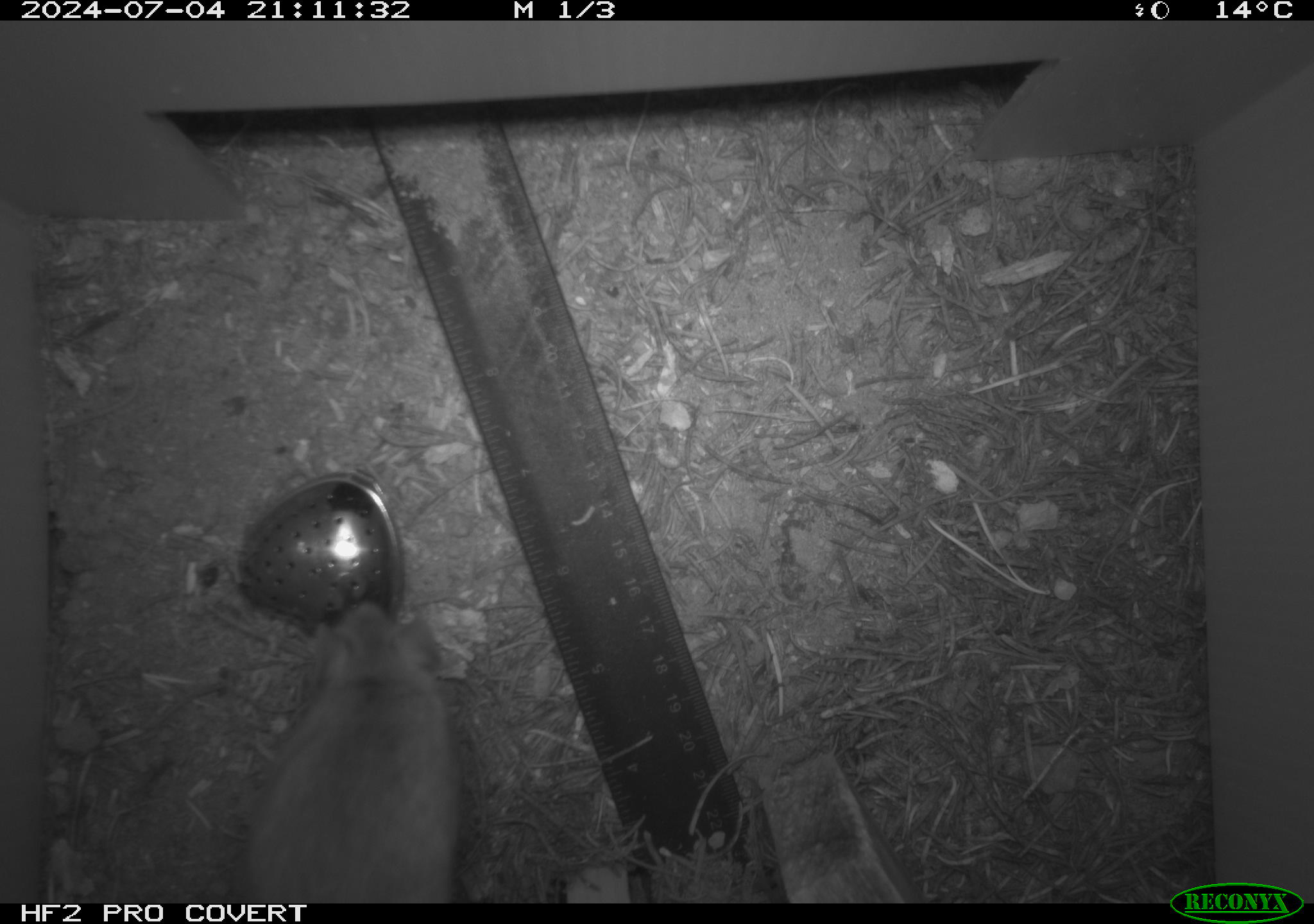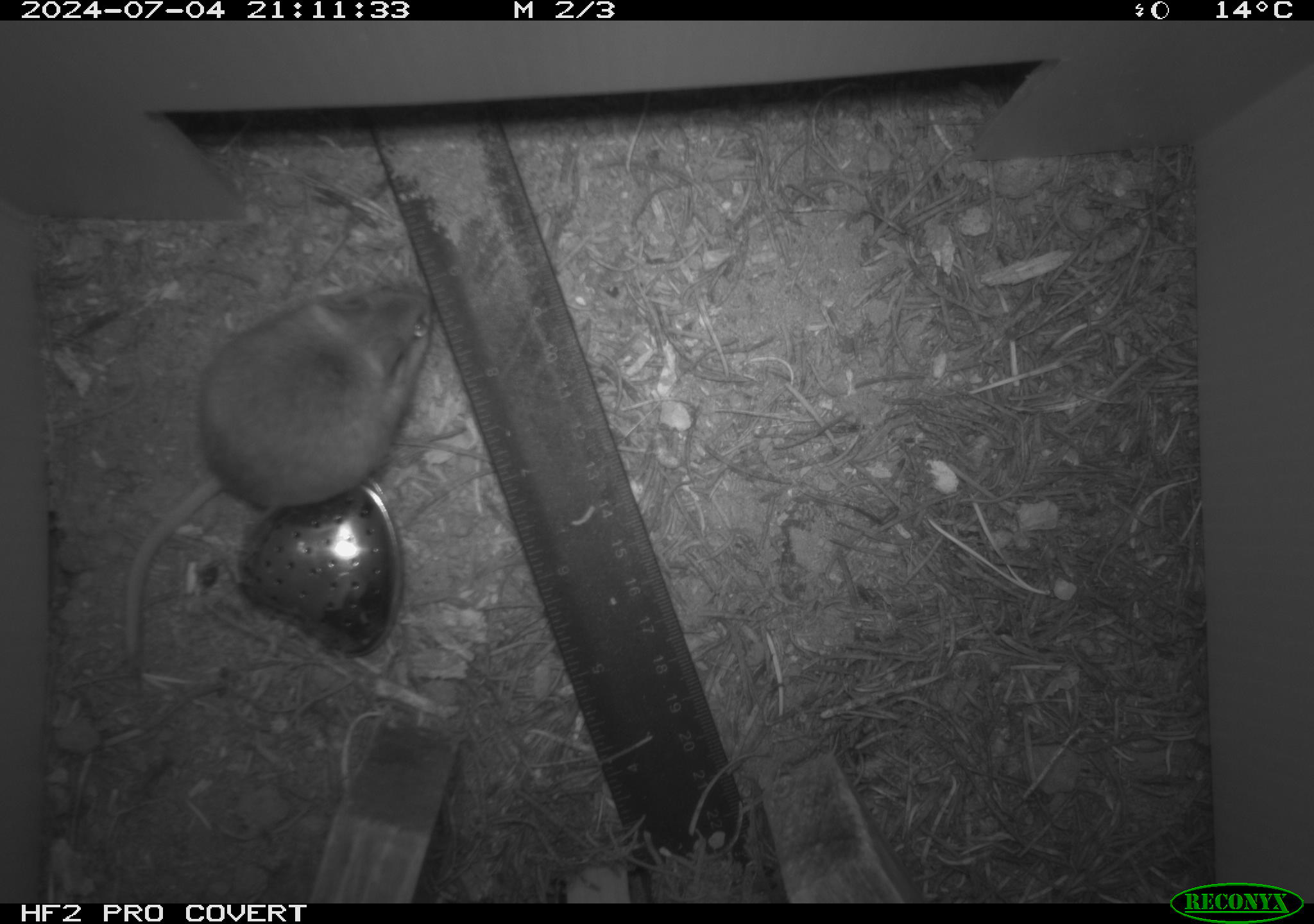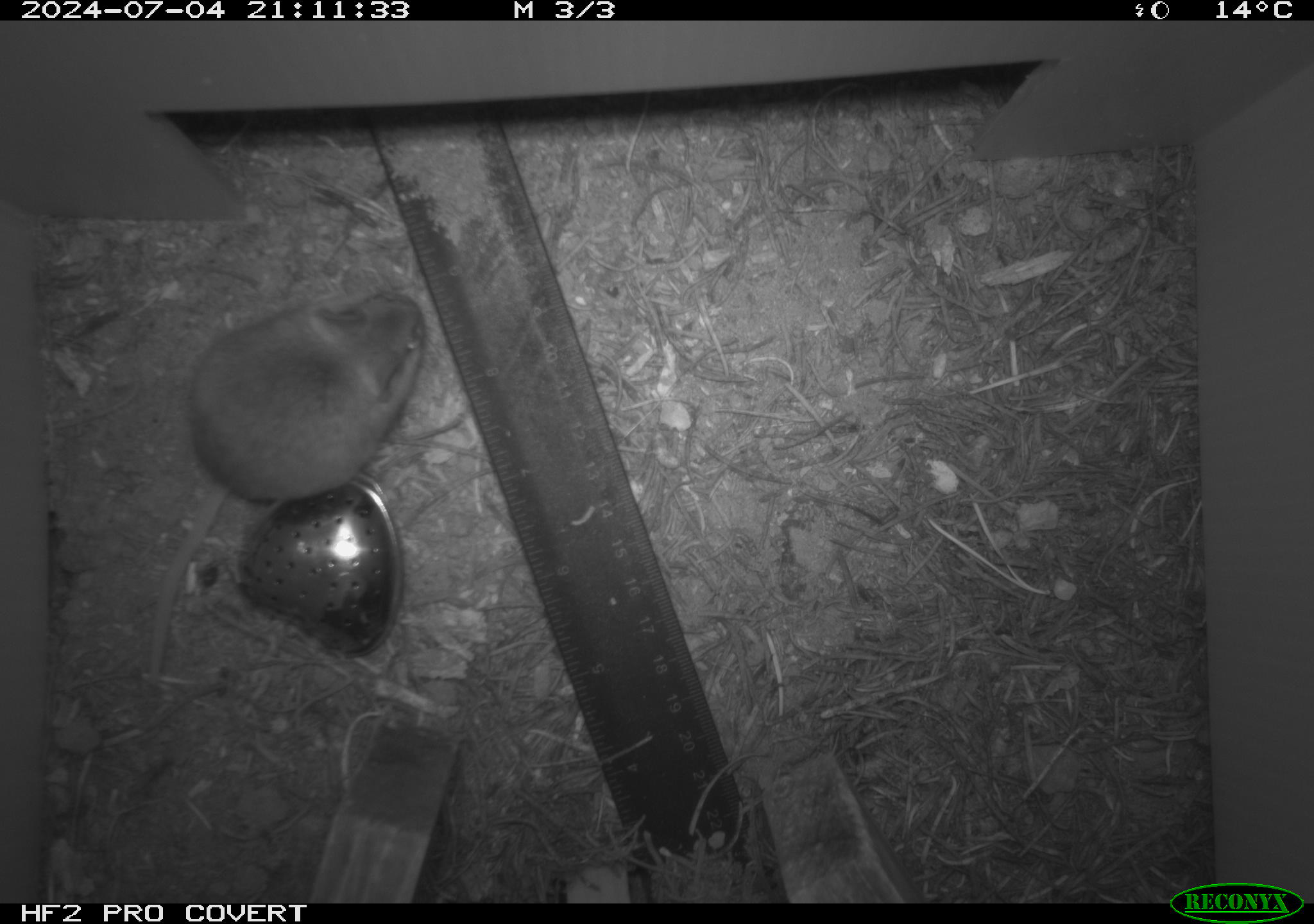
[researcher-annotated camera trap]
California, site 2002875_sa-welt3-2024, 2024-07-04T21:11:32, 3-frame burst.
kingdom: Animalia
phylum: Chordata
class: Mammalia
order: Rodentia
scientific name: Rodentia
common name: mouse species